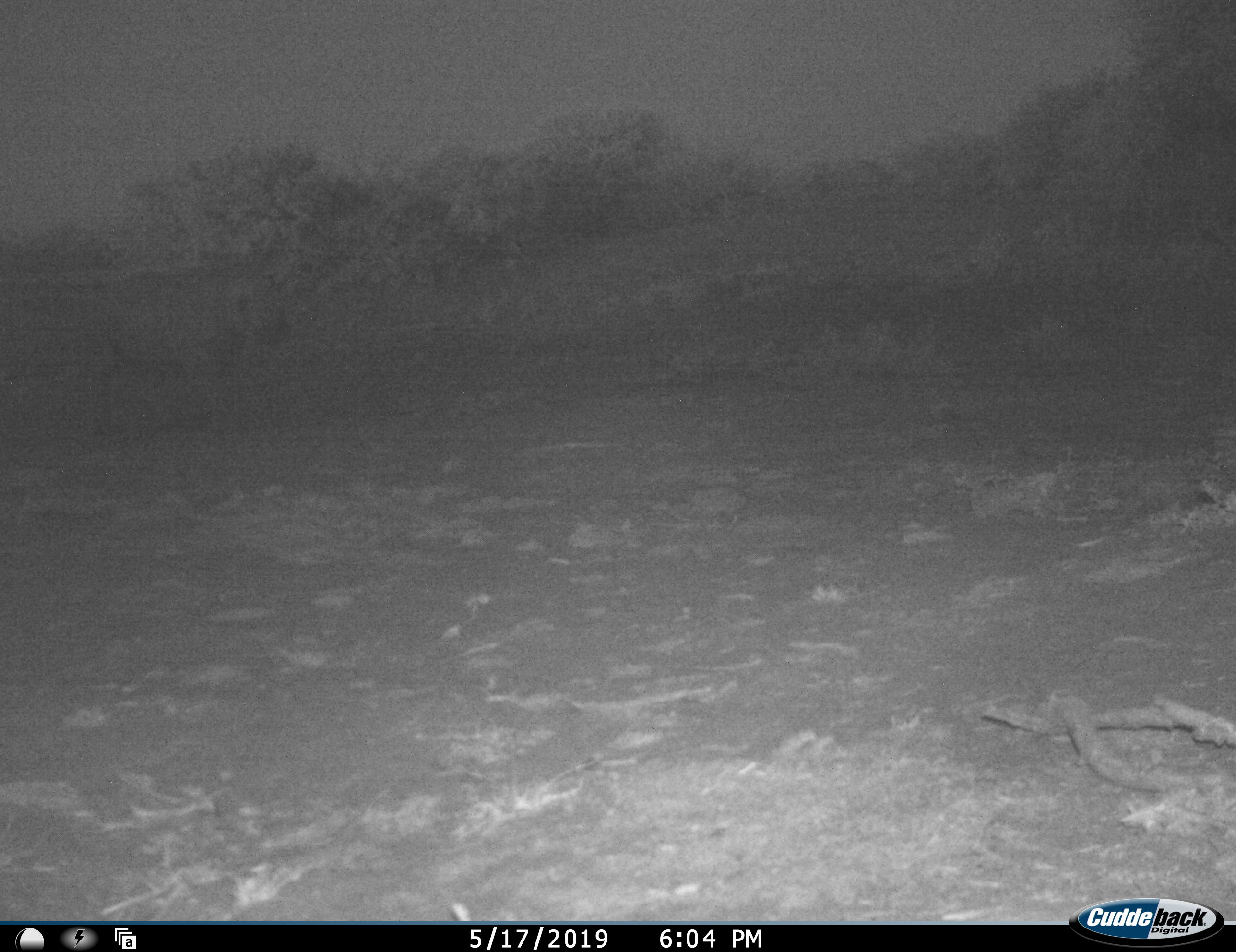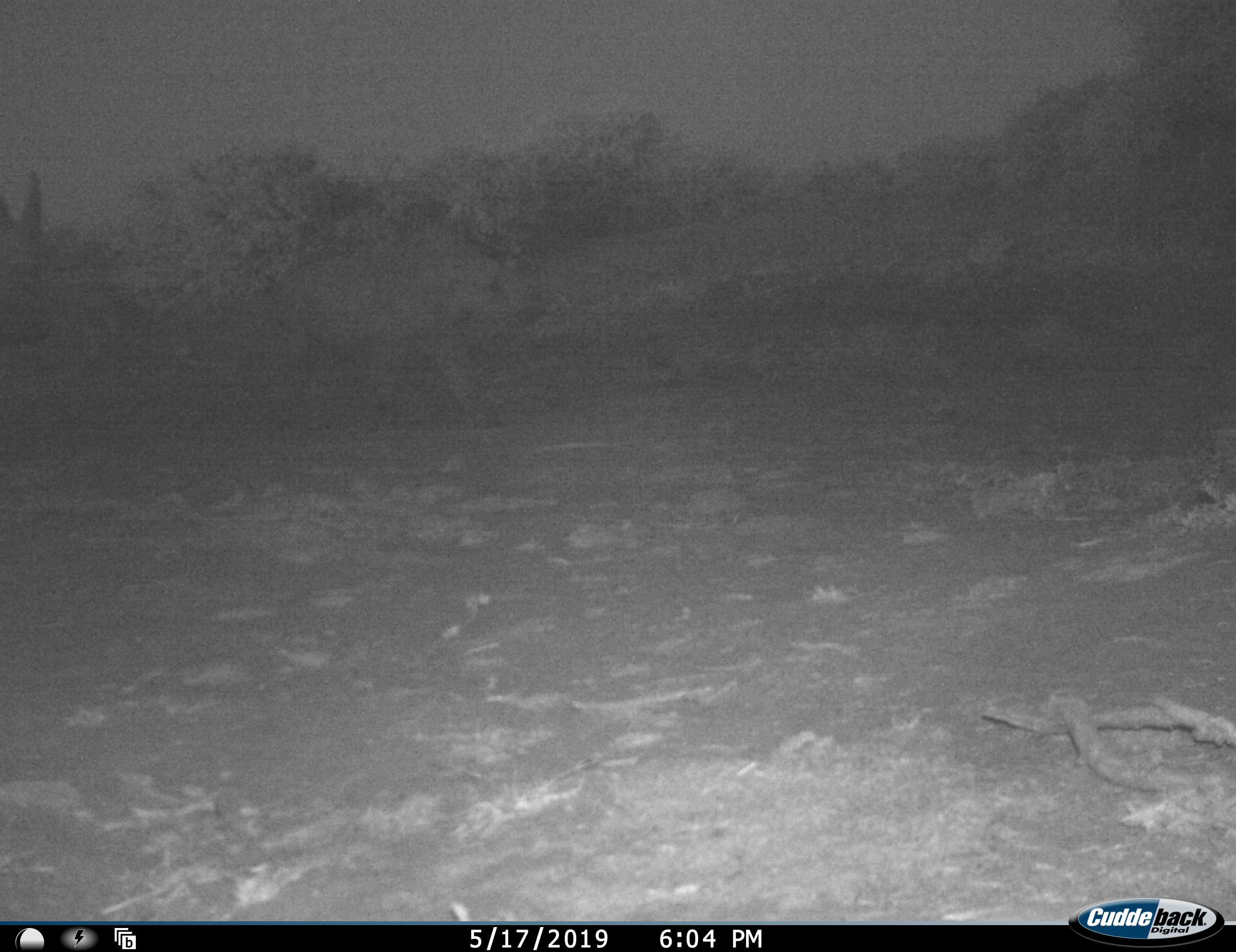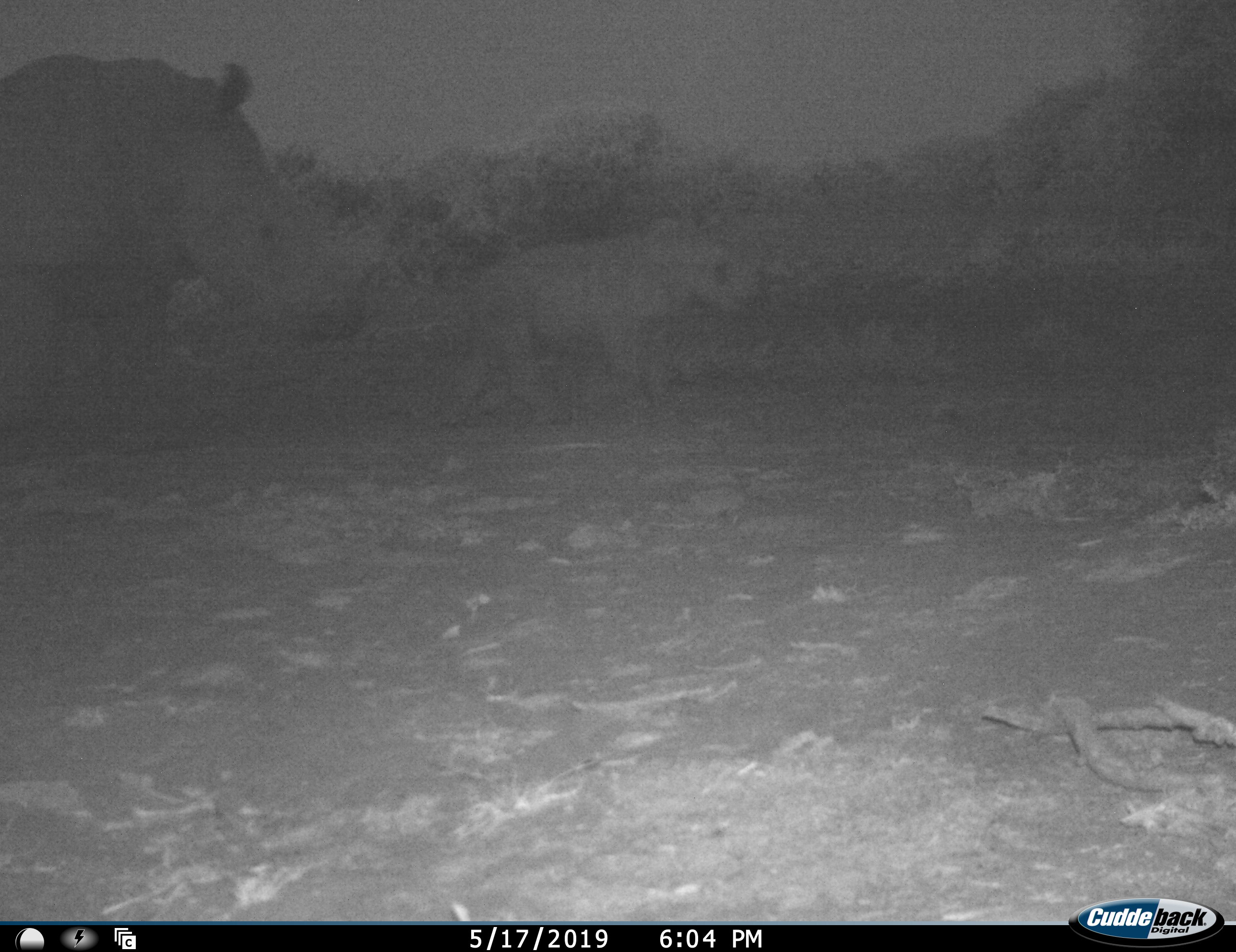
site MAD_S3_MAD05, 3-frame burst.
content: unidentified animal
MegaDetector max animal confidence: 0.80